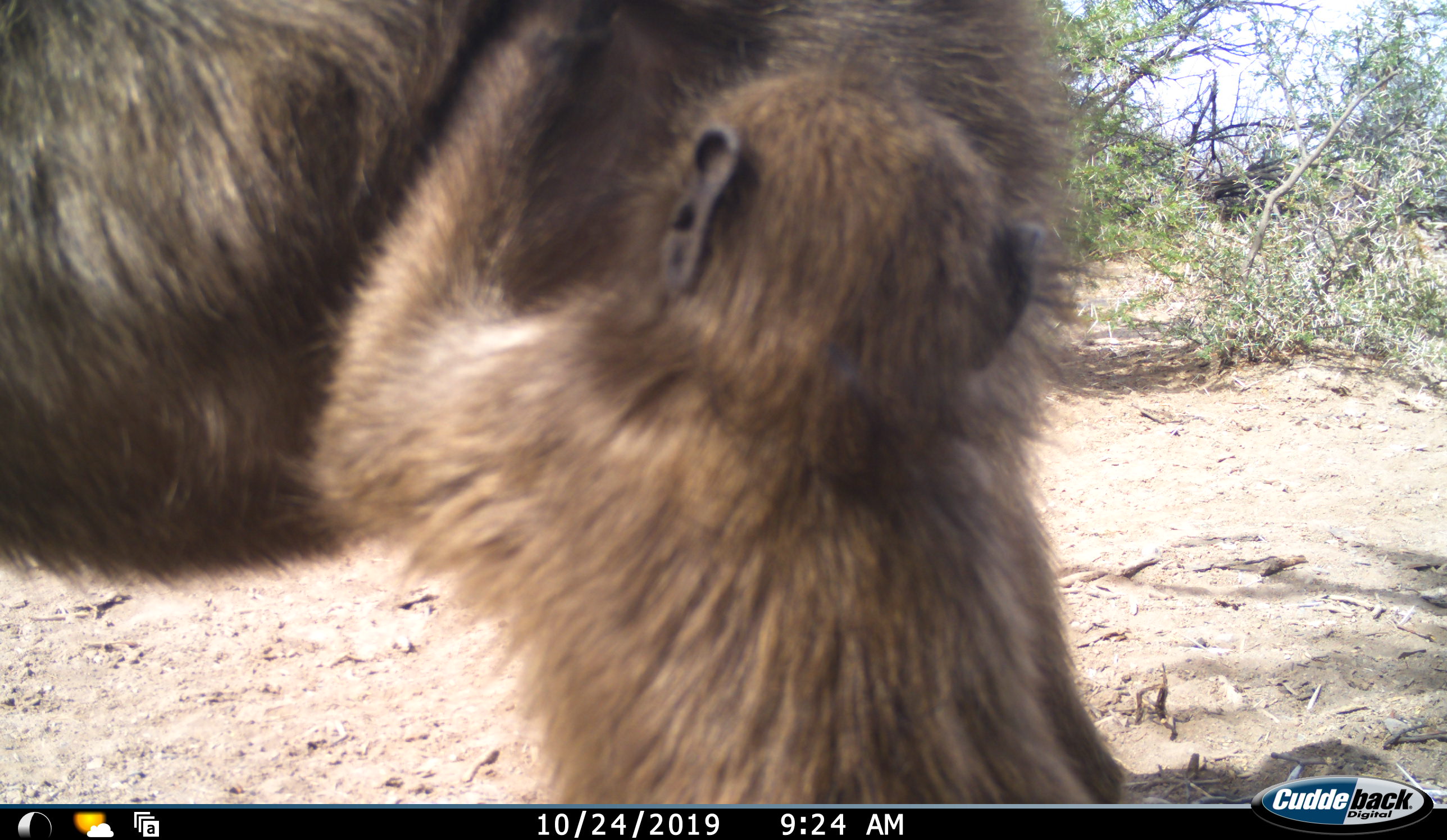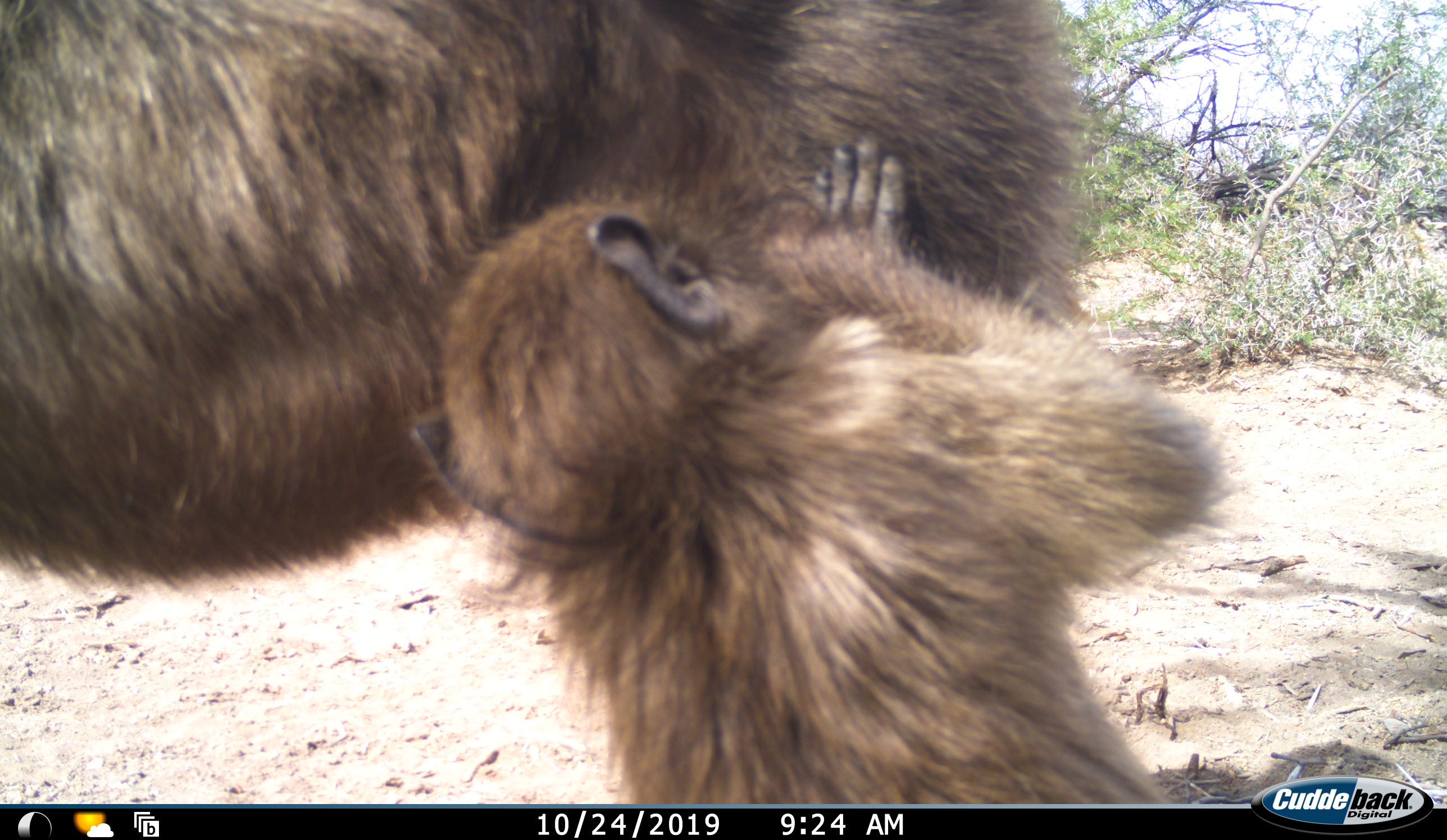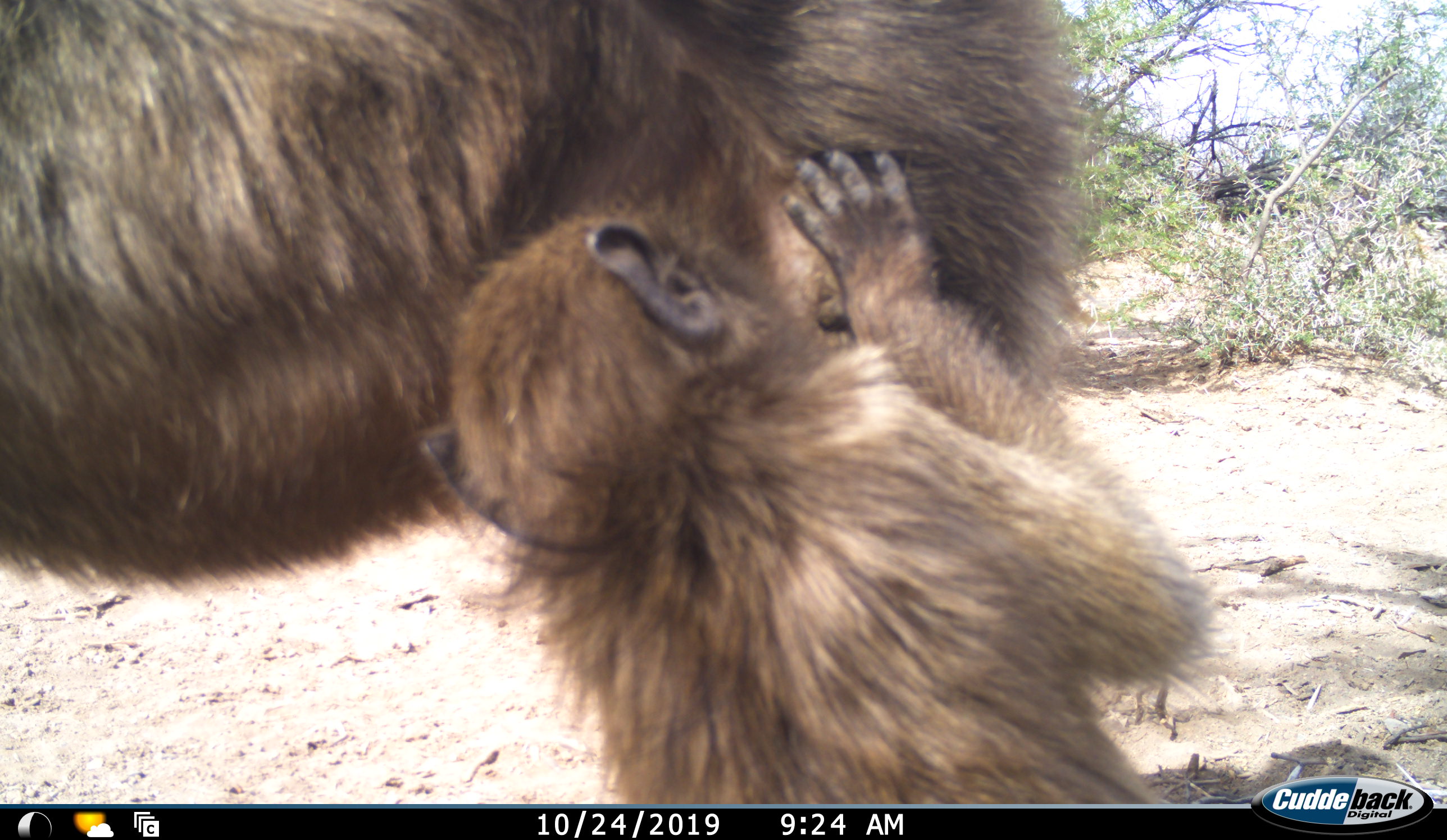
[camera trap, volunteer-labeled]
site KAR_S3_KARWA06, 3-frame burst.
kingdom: Animalia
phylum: Chordata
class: Mammalia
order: Primates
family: Cercopithecidae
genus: Papio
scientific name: Papio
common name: baboon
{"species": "baboon (Papio)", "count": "2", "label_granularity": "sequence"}